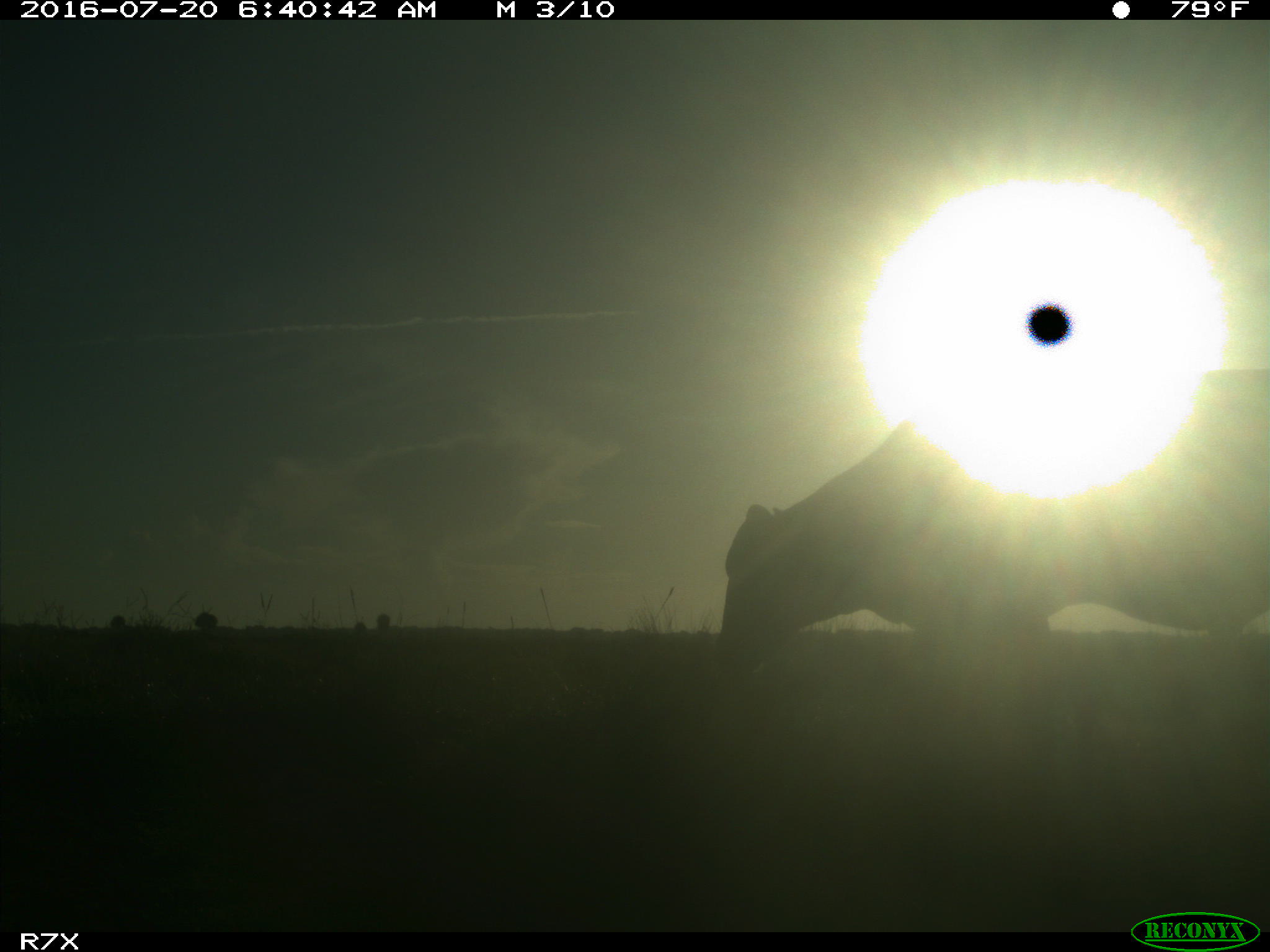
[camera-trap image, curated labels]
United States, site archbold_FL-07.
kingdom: Animalia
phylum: Chordata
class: Mammalia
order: Artiodactyla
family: Bovidae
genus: Bos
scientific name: Bos taurus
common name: domestic cow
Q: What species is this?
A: Bos taurus (domestic cow).